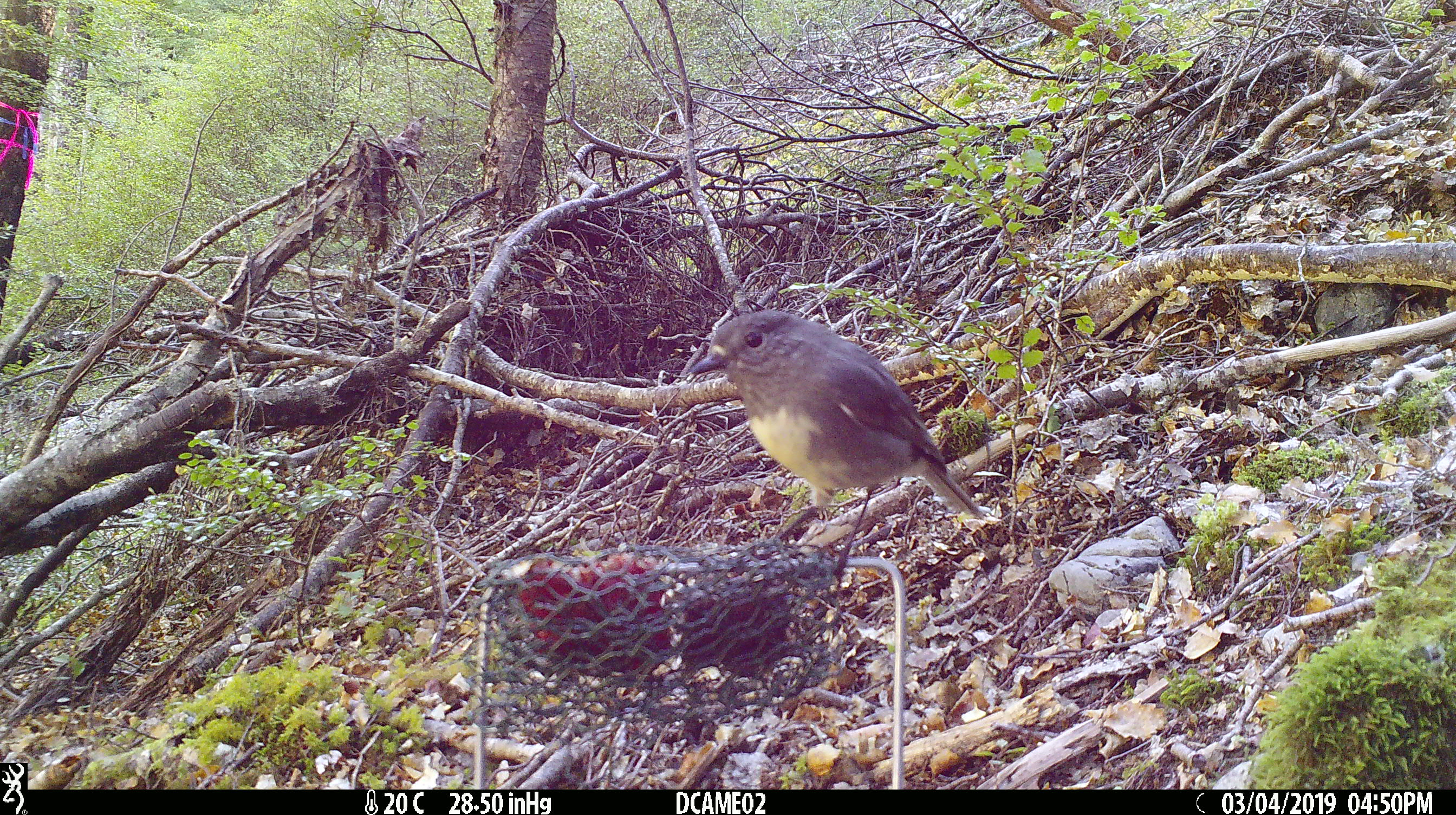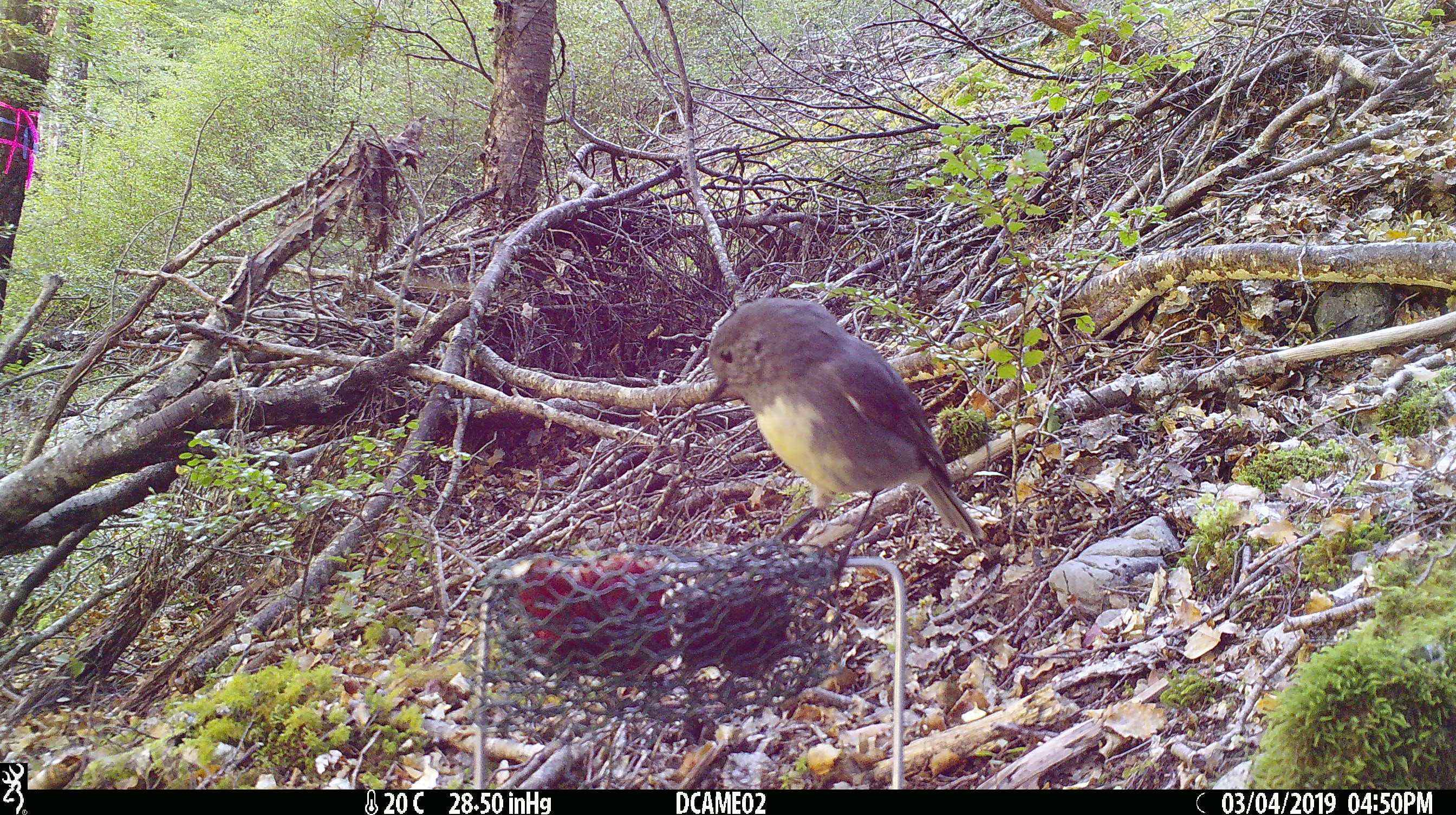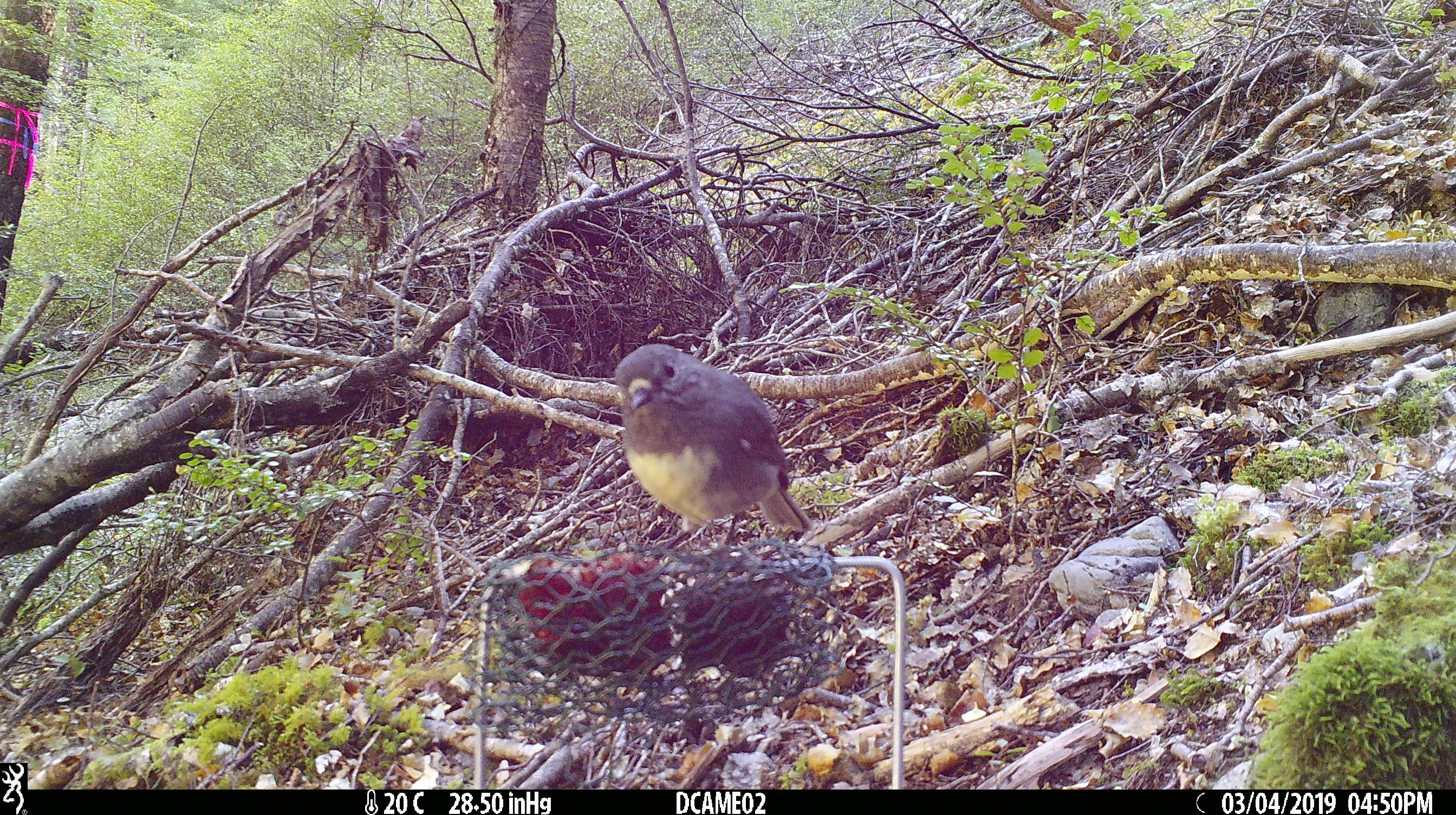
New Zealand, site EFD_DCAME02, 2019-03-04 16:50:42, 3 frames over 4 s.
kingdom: Animalia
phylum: Chordata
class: Aves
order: Passeriformes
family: Petroicidae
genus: Petroica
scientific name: Petroica australis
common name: new zealand robin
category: robin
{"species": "robin (new zealand robin) (Petroica australis)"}